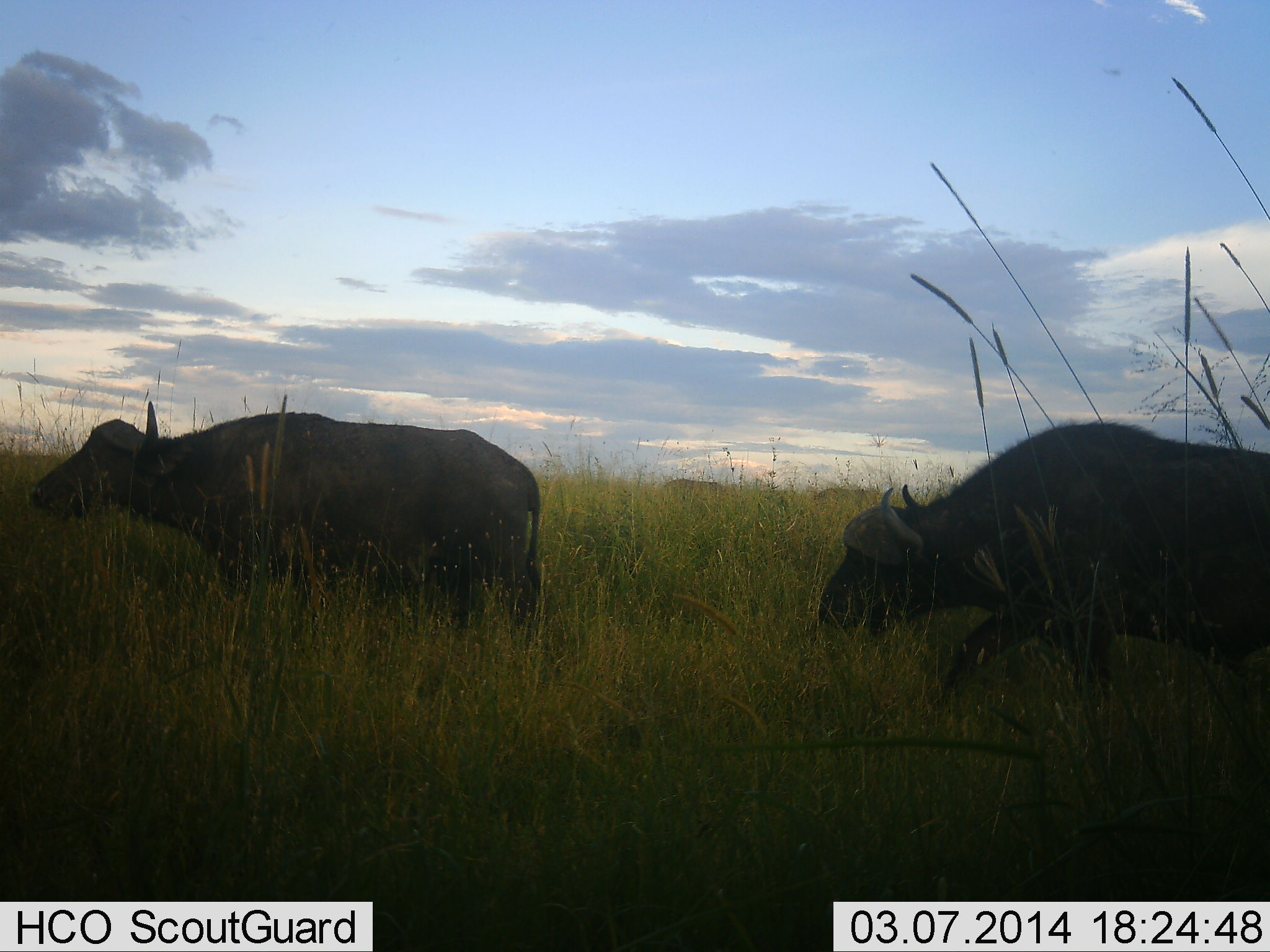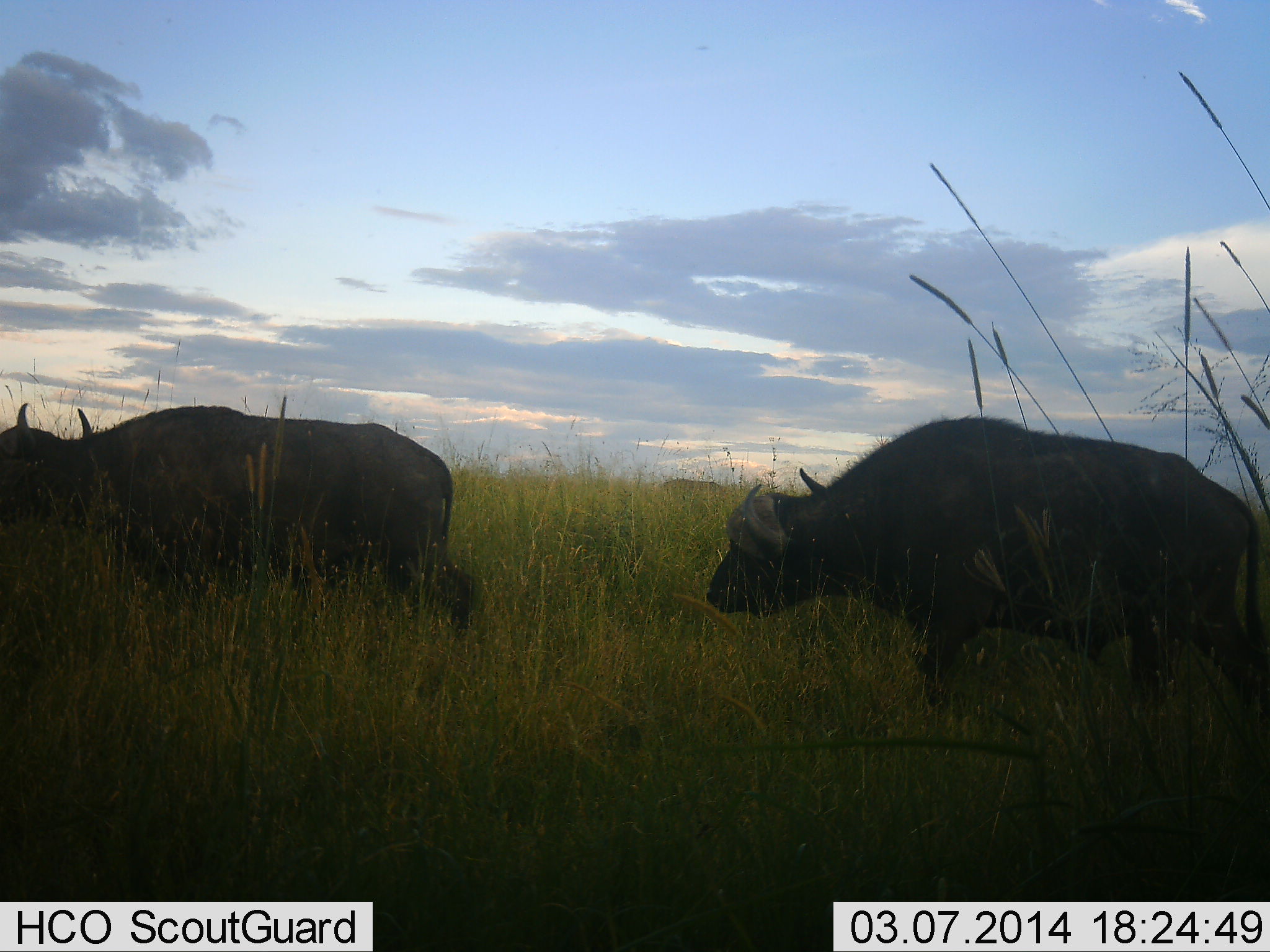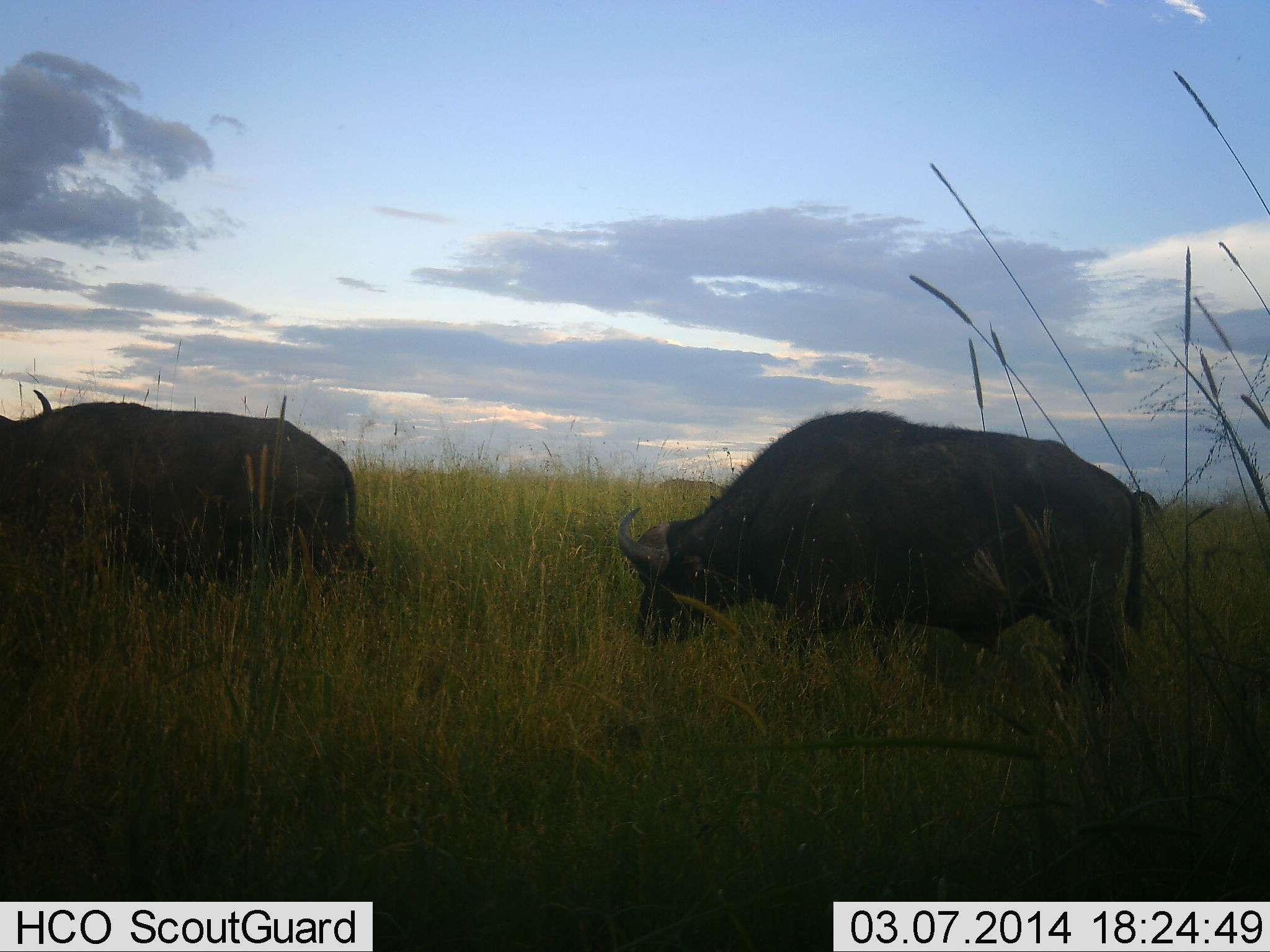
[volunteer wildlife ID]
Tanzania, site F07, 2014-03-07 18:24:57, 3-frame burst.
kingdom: Animalia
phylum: Chordata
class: Mammalia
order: Artiodactyla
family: Bovidae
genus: Syncerus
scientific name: Syncerus caffer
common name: cape buffalo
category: buffalo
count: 2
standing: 0%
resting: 0%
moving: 100%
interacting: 0%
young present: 0%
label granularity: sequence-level